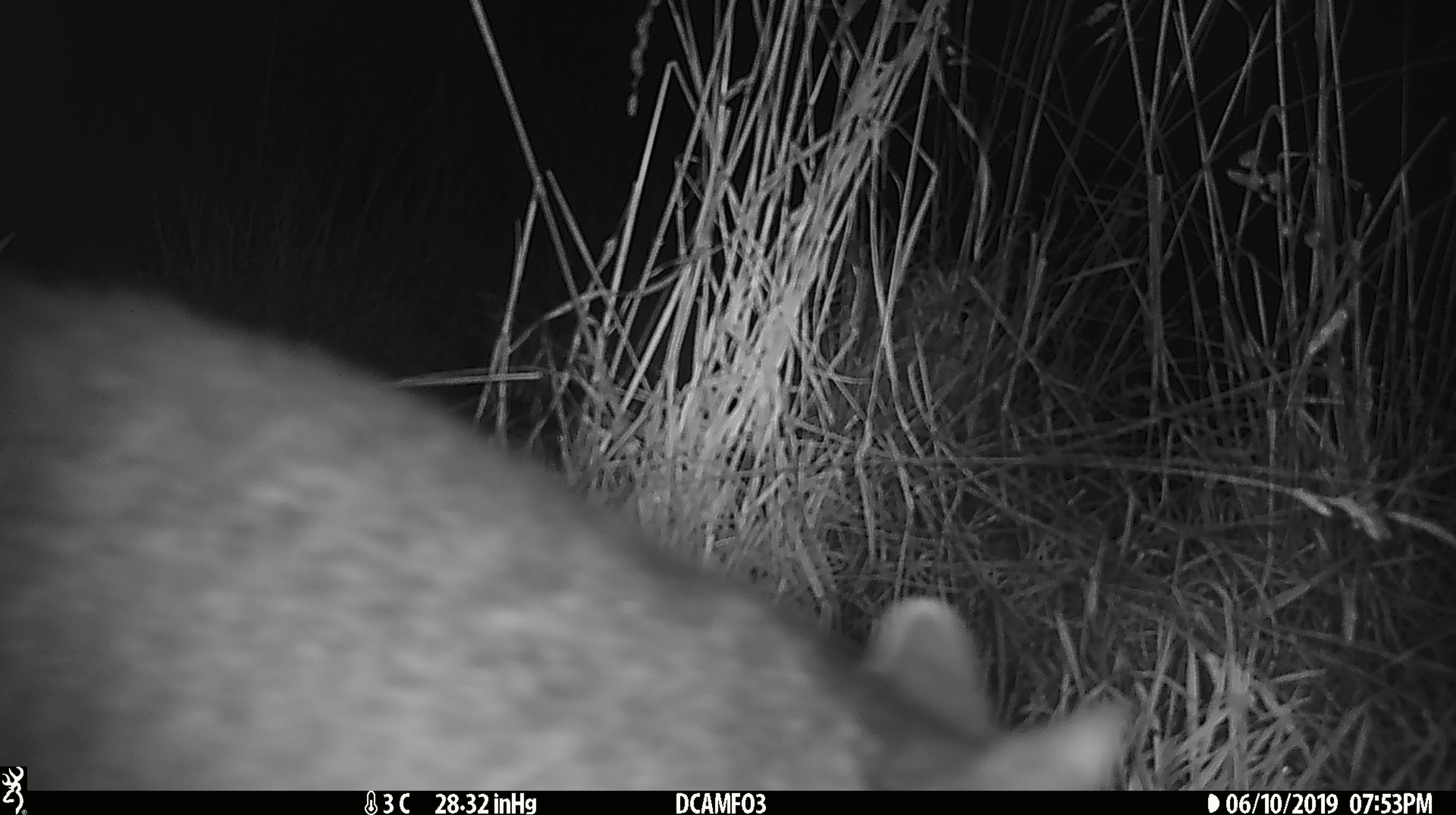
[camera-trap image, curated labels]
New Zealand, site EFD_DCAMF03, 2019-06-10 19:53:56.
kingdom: Animalia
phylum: Chordata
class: Mammalia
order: Diprotodontia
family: Phalangeridae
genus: Trichosurus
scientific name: Trichosurus vulpecula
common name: common brushtail possum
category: possum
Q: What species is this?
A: Possum (common brushtail possum) (Trichosurus vulpecula).